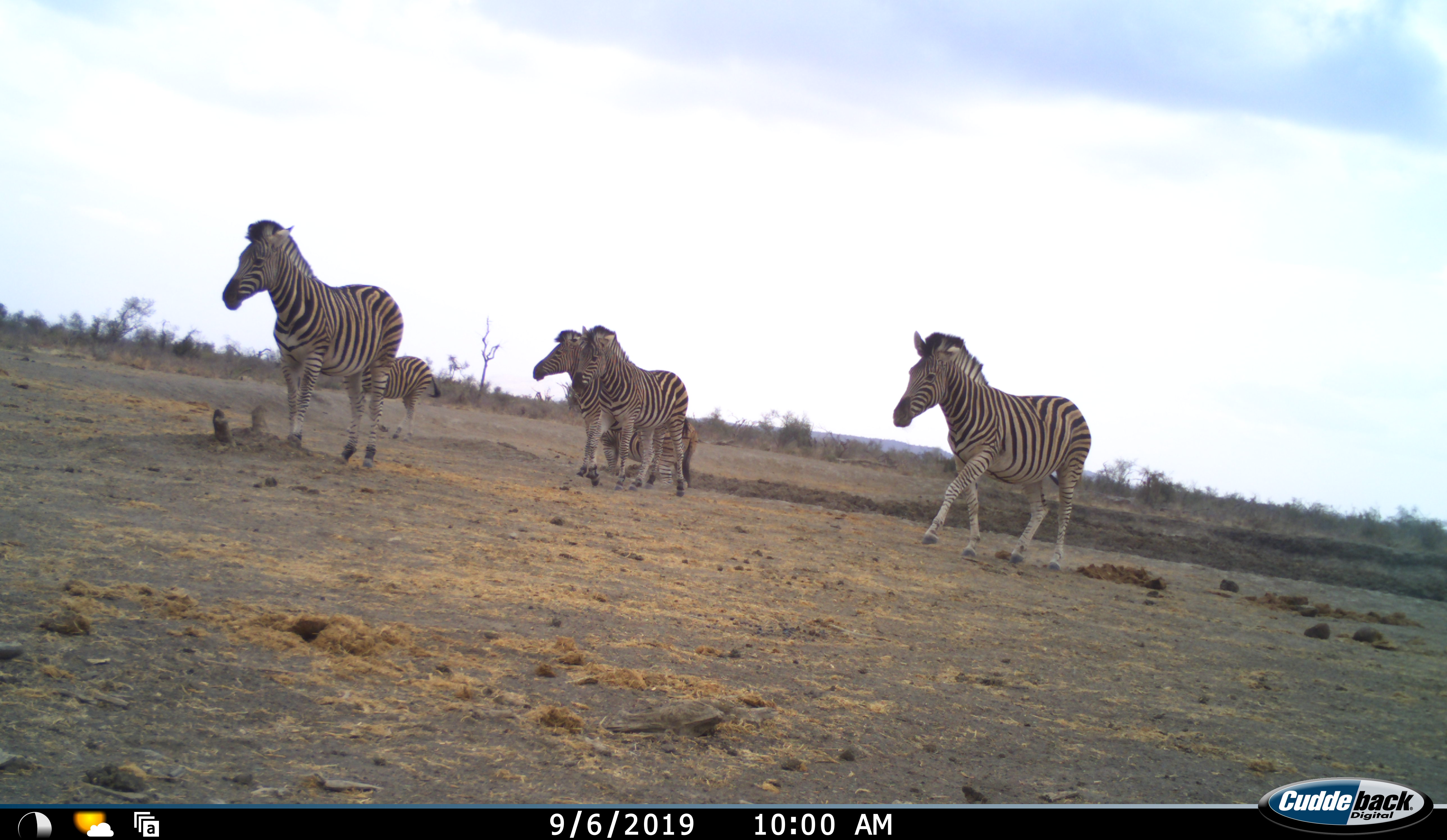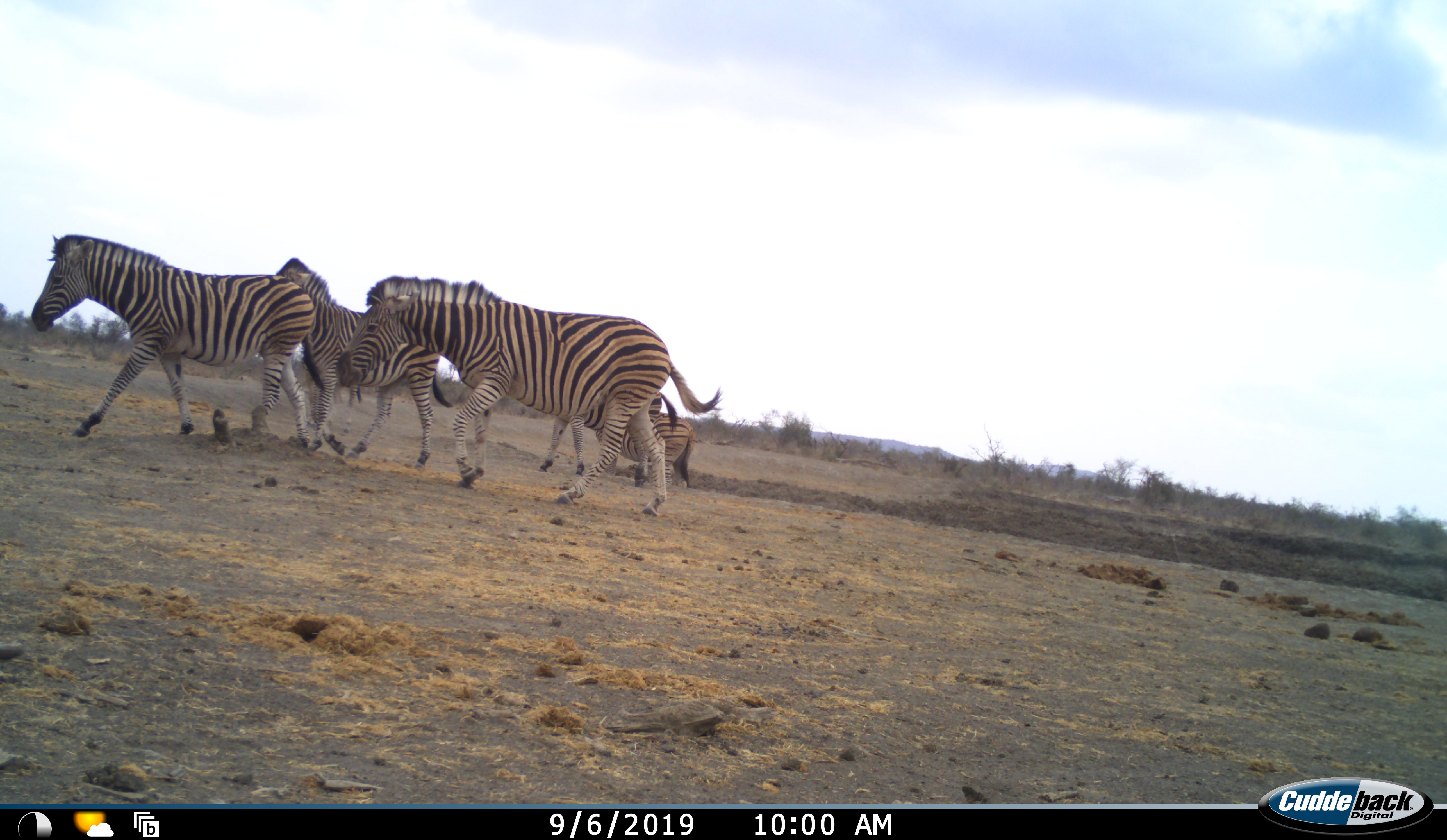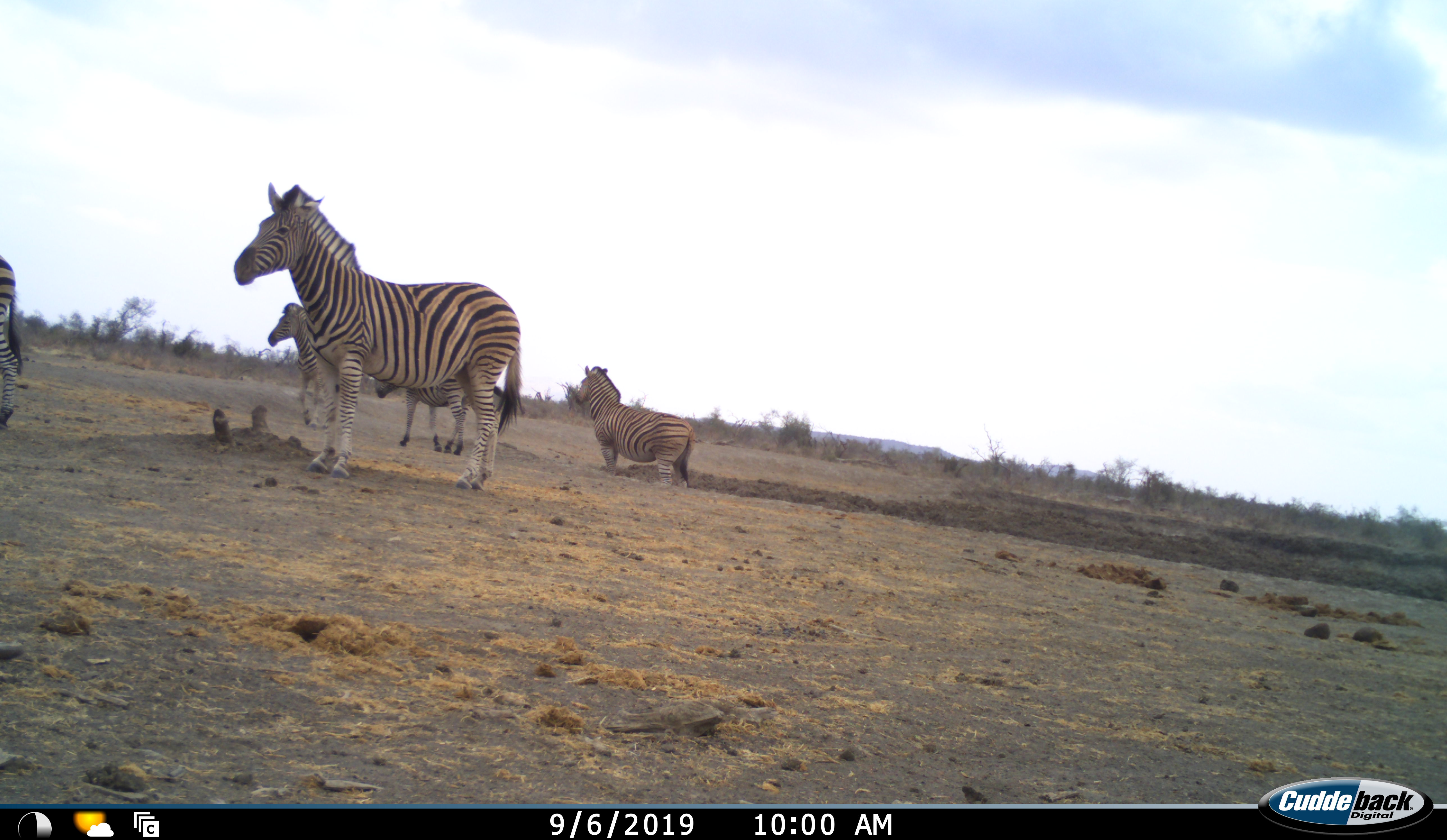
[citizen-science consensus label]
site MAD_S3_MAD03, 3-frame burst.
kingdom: Animalia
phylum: Chordata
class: Mammalia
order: Perissodactyla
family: Equidae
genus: Equus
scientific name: Equus quagga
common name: plains zebra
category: zebraplains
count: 5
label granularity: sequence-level